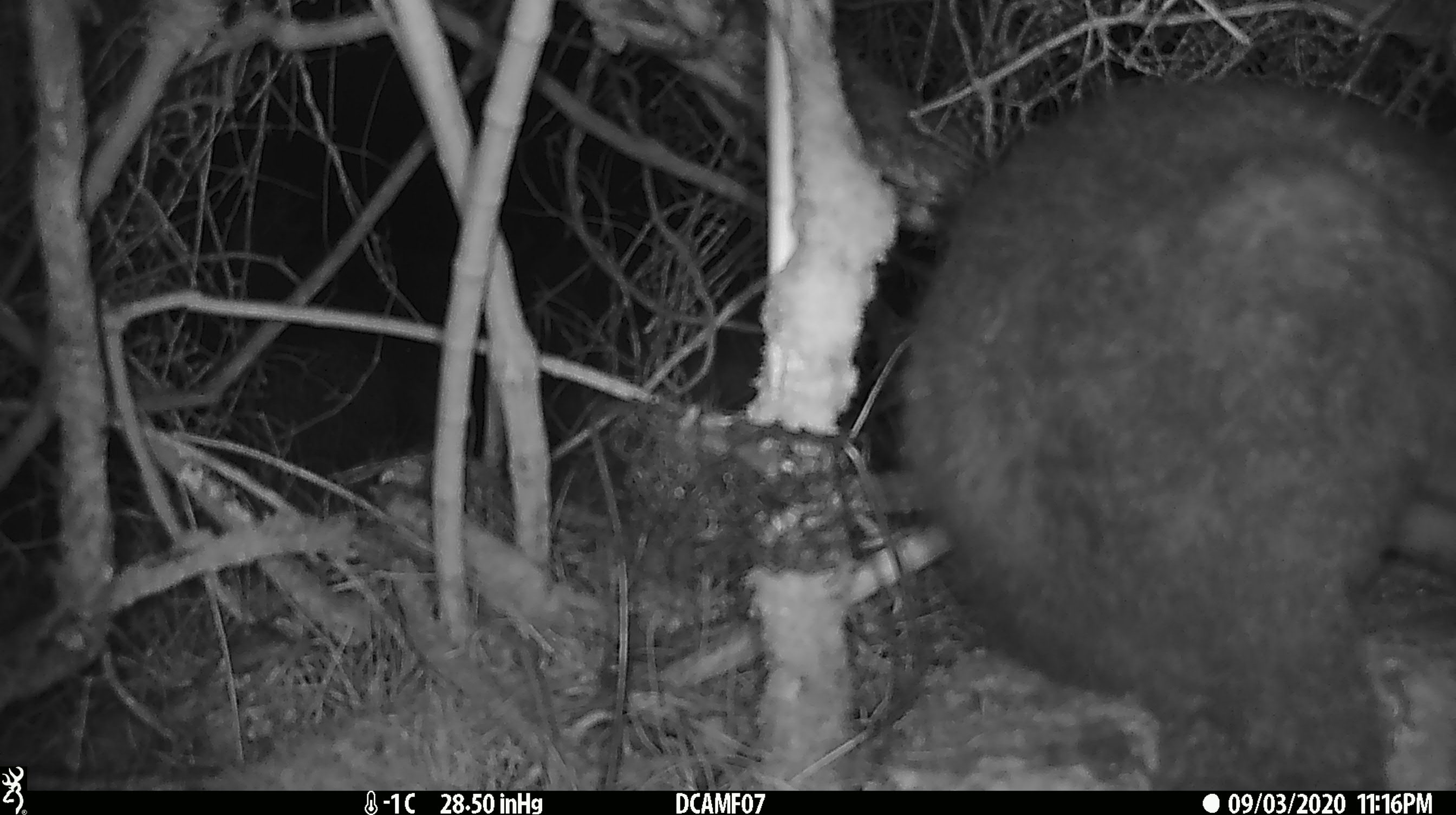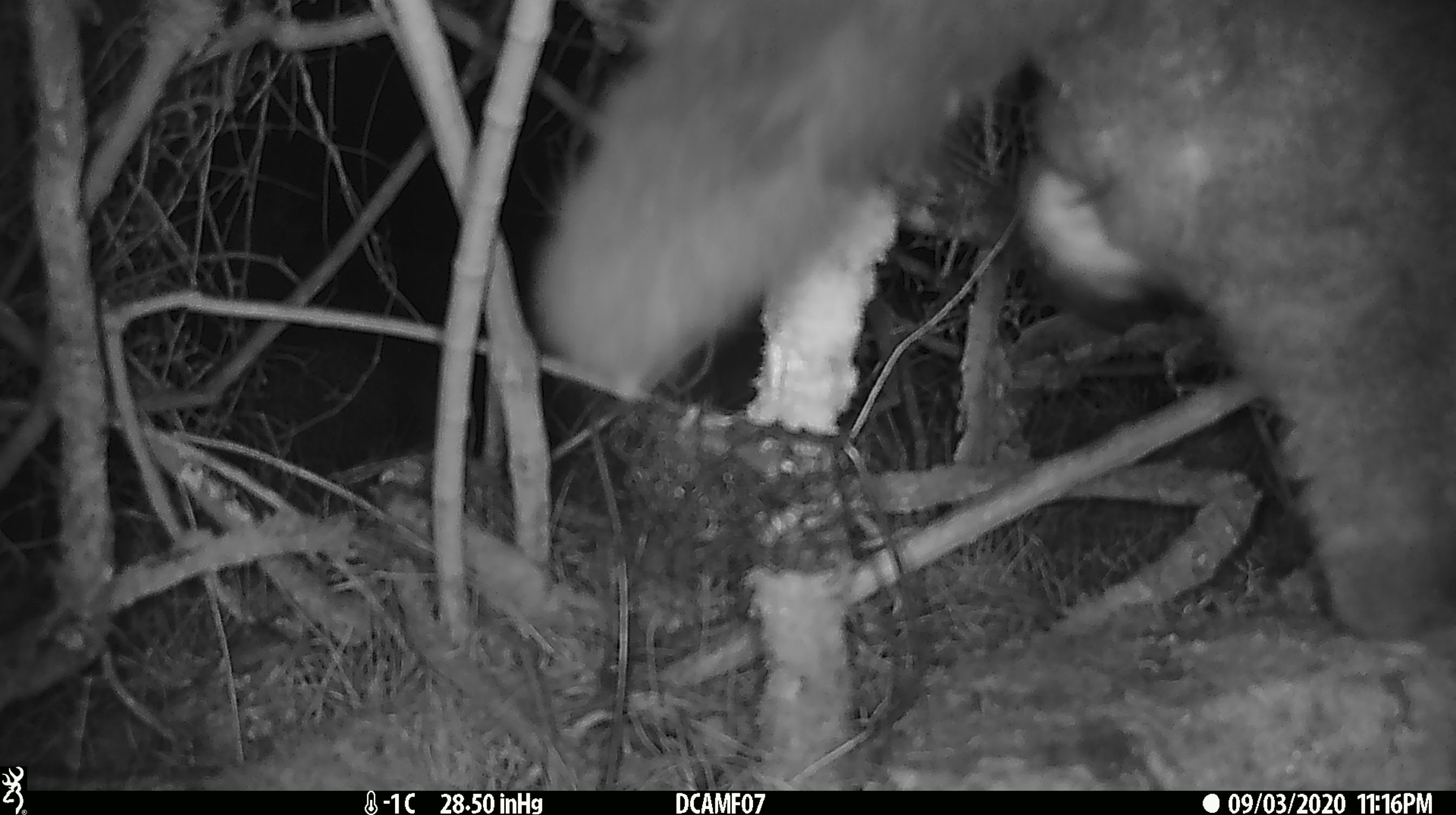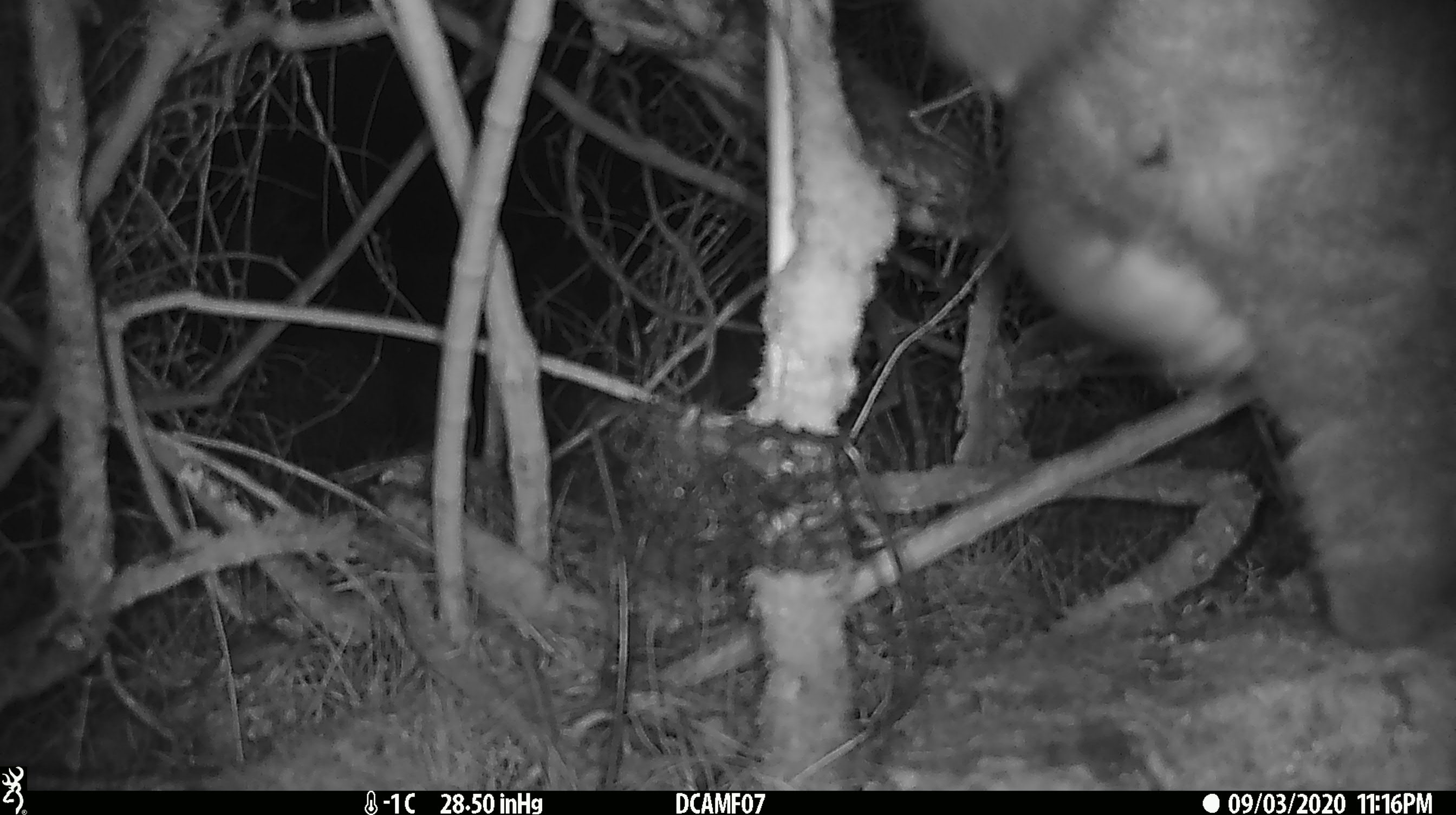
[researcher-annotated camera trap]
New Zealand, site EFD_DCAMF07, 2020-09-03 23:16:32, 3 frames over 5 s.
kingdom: Animalia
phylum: Chordata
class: Mammalia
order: Diprotodontia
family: Phalangeridae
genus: Trichosurus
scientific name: Trichosurus vulpecula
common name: common brushtail possum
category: possum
Possum (common brushtail possum) (Trichosurus vulpecula).